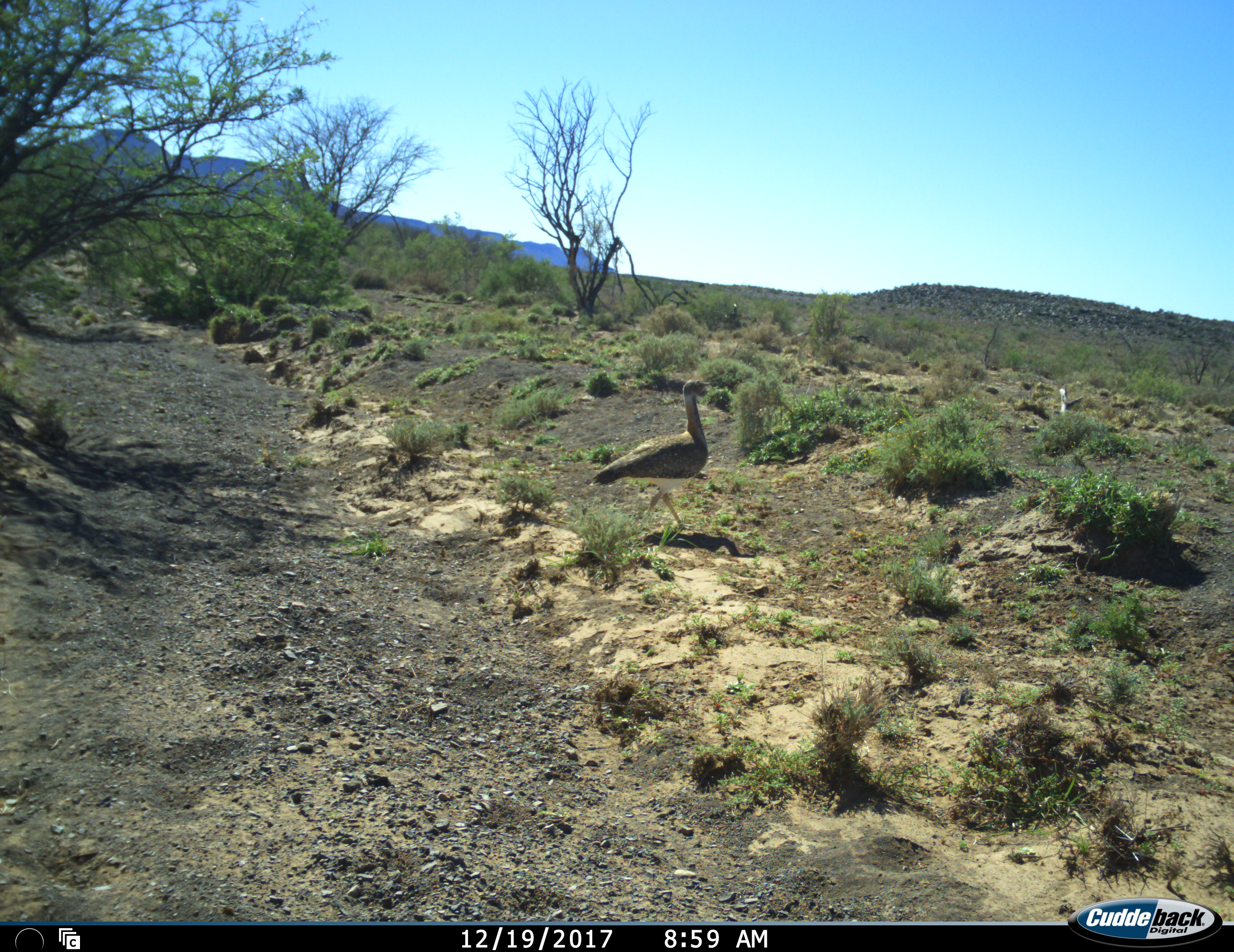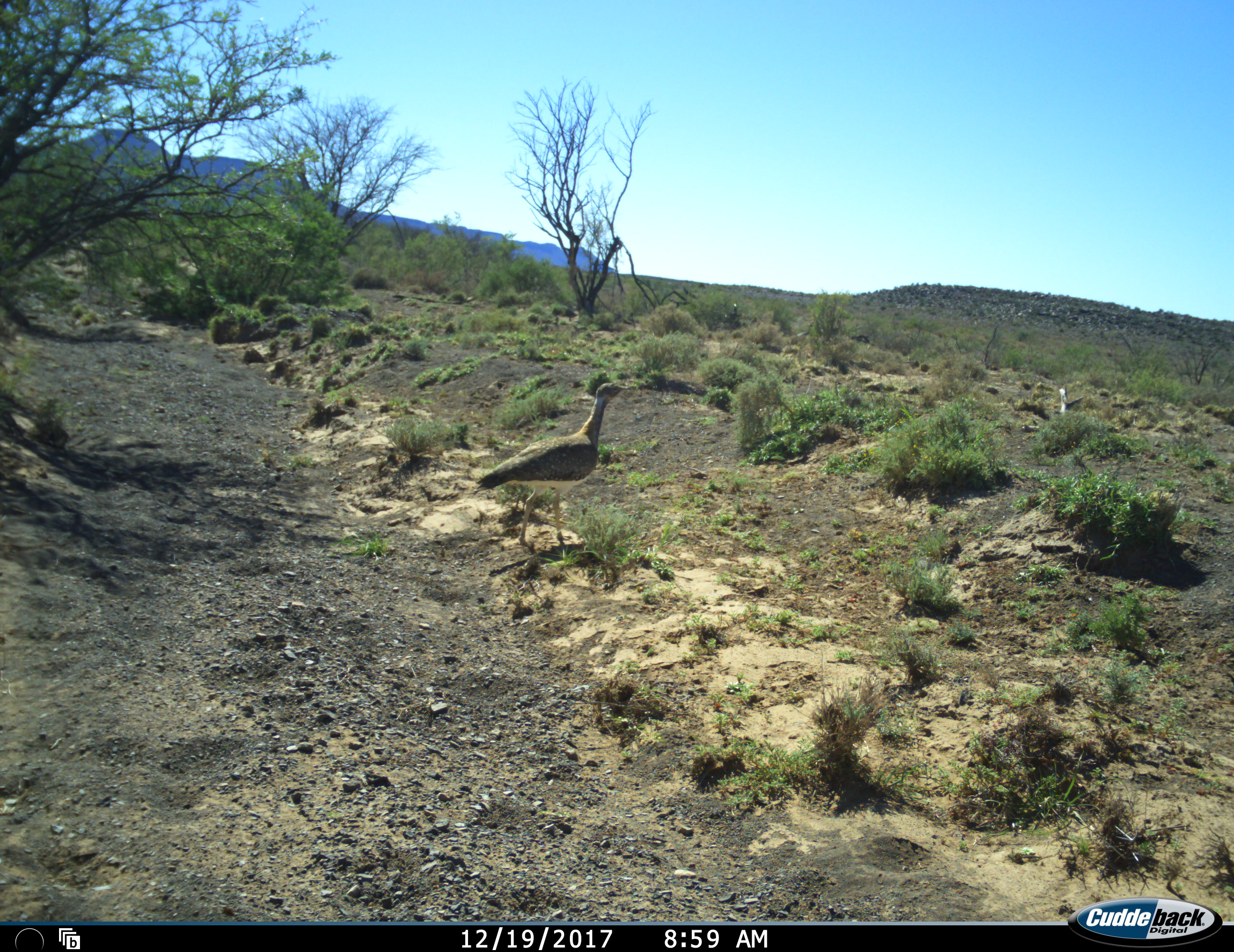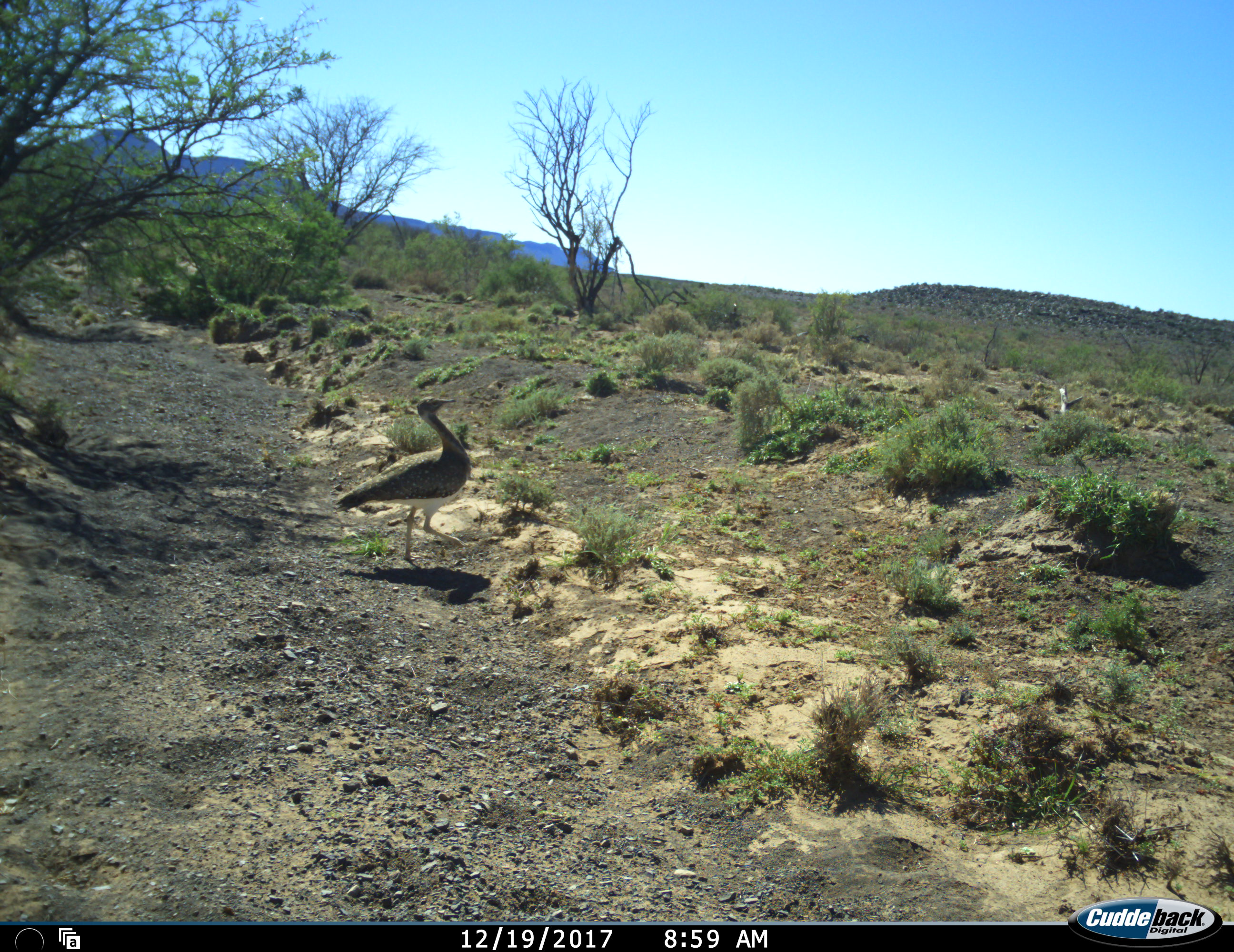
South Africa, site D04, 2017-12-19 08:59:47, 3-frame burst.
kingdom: Animalia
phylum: Chordata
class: Aves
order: Otidiformes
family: Otididae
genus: Neotis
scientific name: Neotis ludwigii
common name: ludwig's bustard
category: bustardludwigs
Bustardludwigs (ludwig's bustard) (Neotis ludwigii), count 1. Behavior (volunteer vote fractions): standing 0%, resting 0%, moving 100%, interacting 0%. Young present (vote fraction): 0%. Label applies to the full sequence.